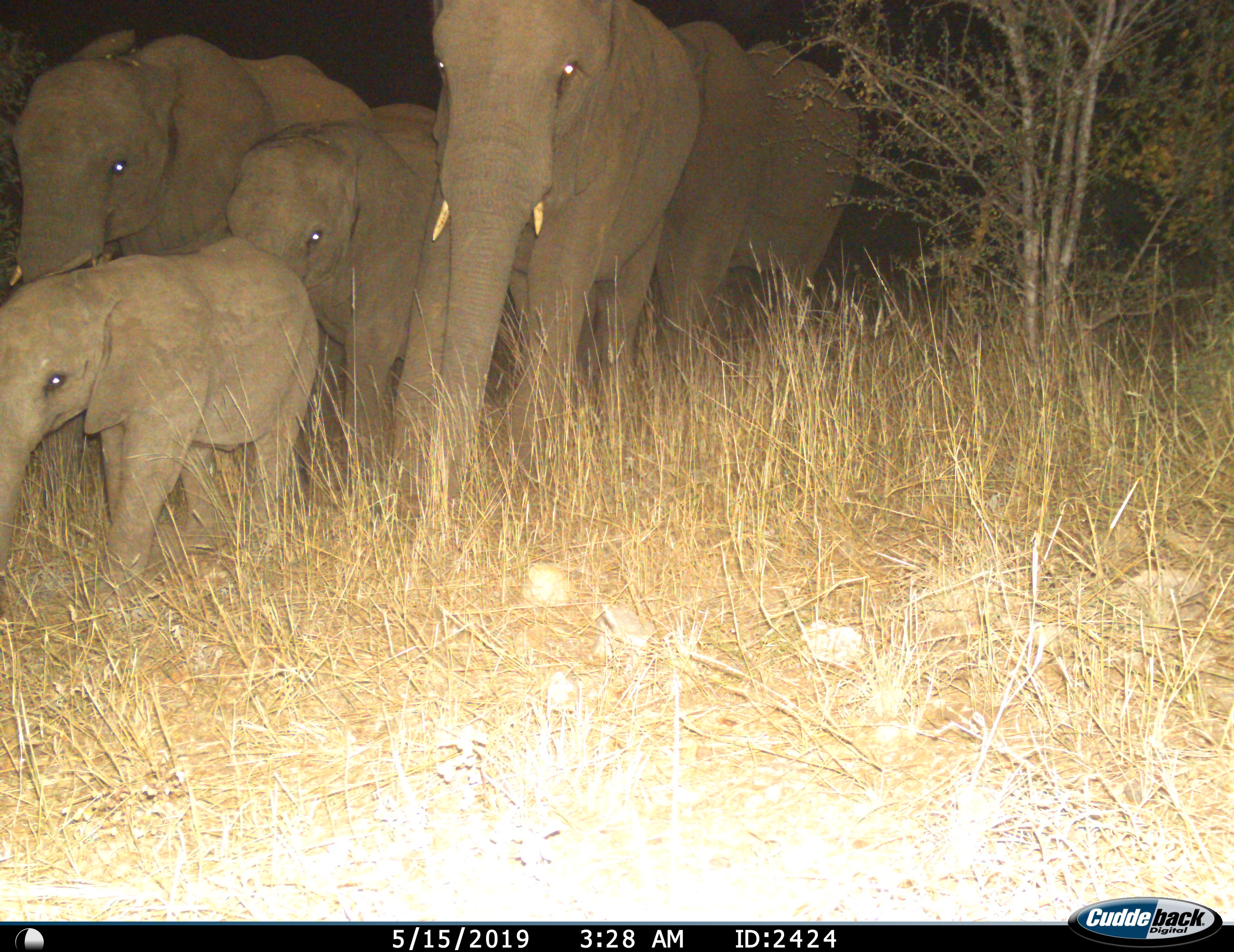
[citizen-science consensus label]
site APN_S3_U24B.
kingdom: Animalia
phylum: Chordata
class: Mammalia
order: Proboscidea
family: Elephantidae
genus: Loxodonta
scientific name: Loxodonta africana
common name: african bush elephant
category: elephant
Elephant (african bush elephant) (Loxodonta africana), count 5. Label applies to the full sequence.